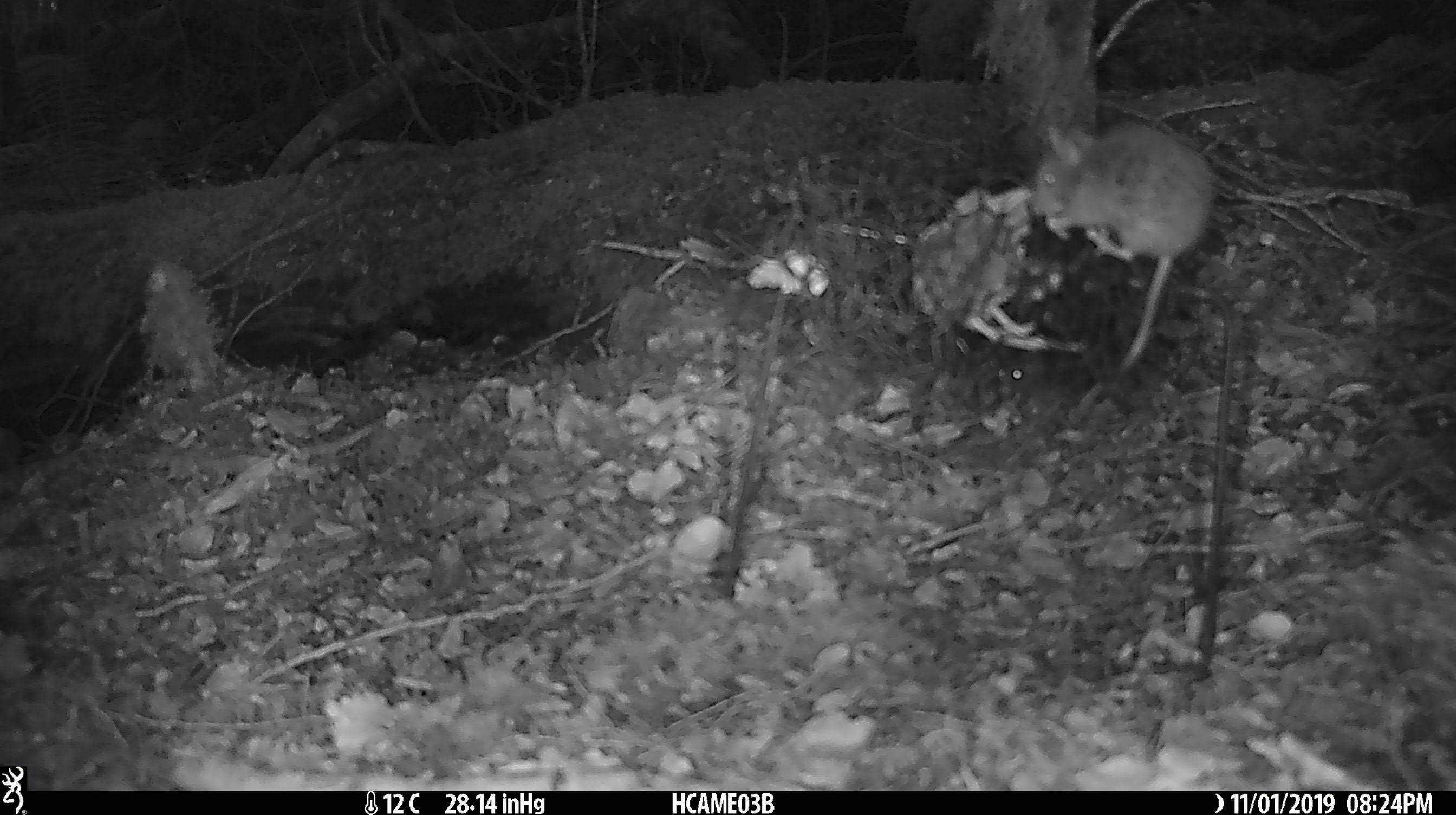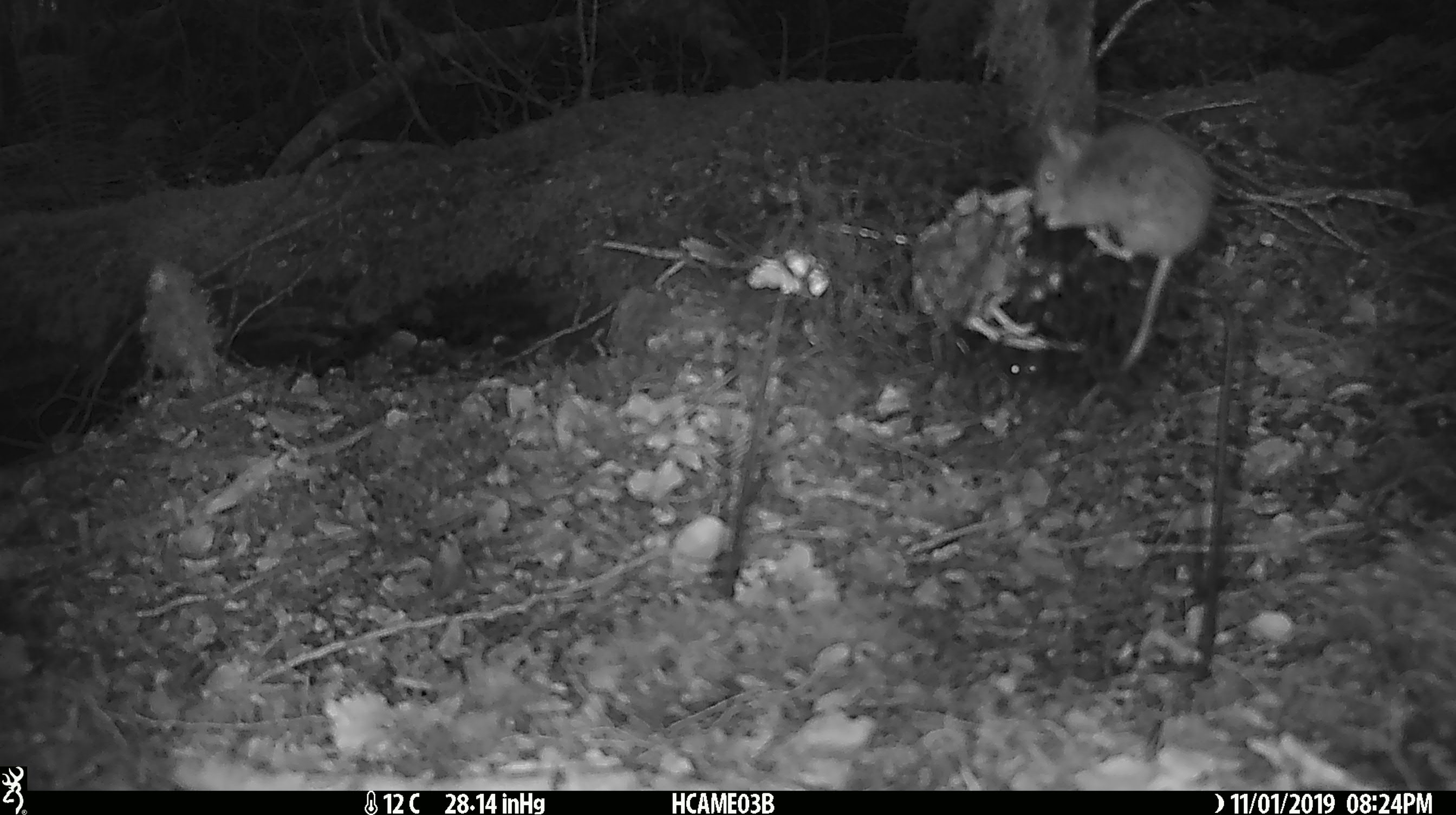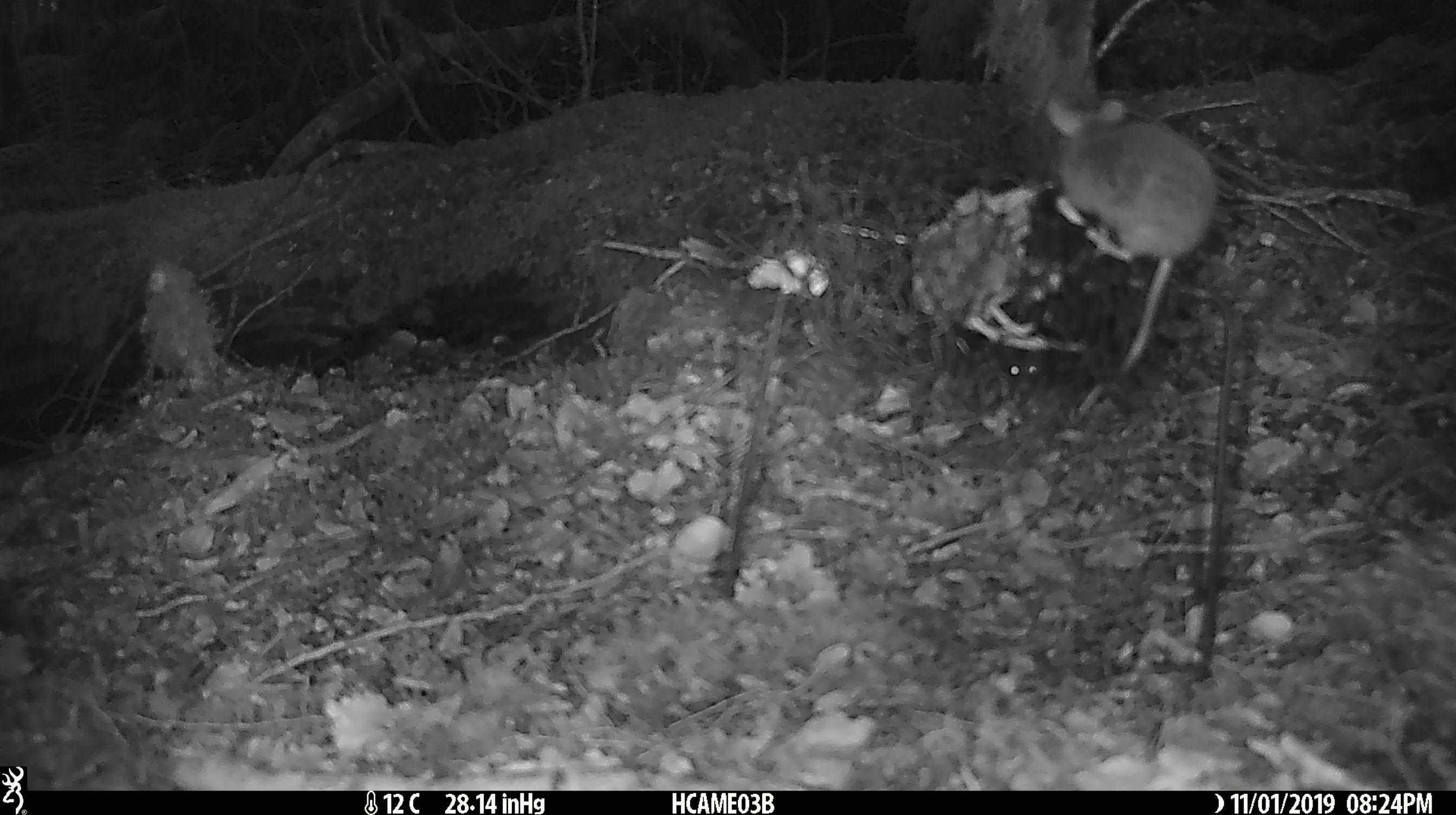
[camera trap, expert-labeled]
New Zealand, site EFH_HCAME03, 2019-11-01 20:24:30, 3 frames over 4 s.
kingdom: Animalia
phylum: Chordata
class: Mammalia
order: Rodentia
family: Muridae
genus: Mus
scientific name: Mus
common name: mouse